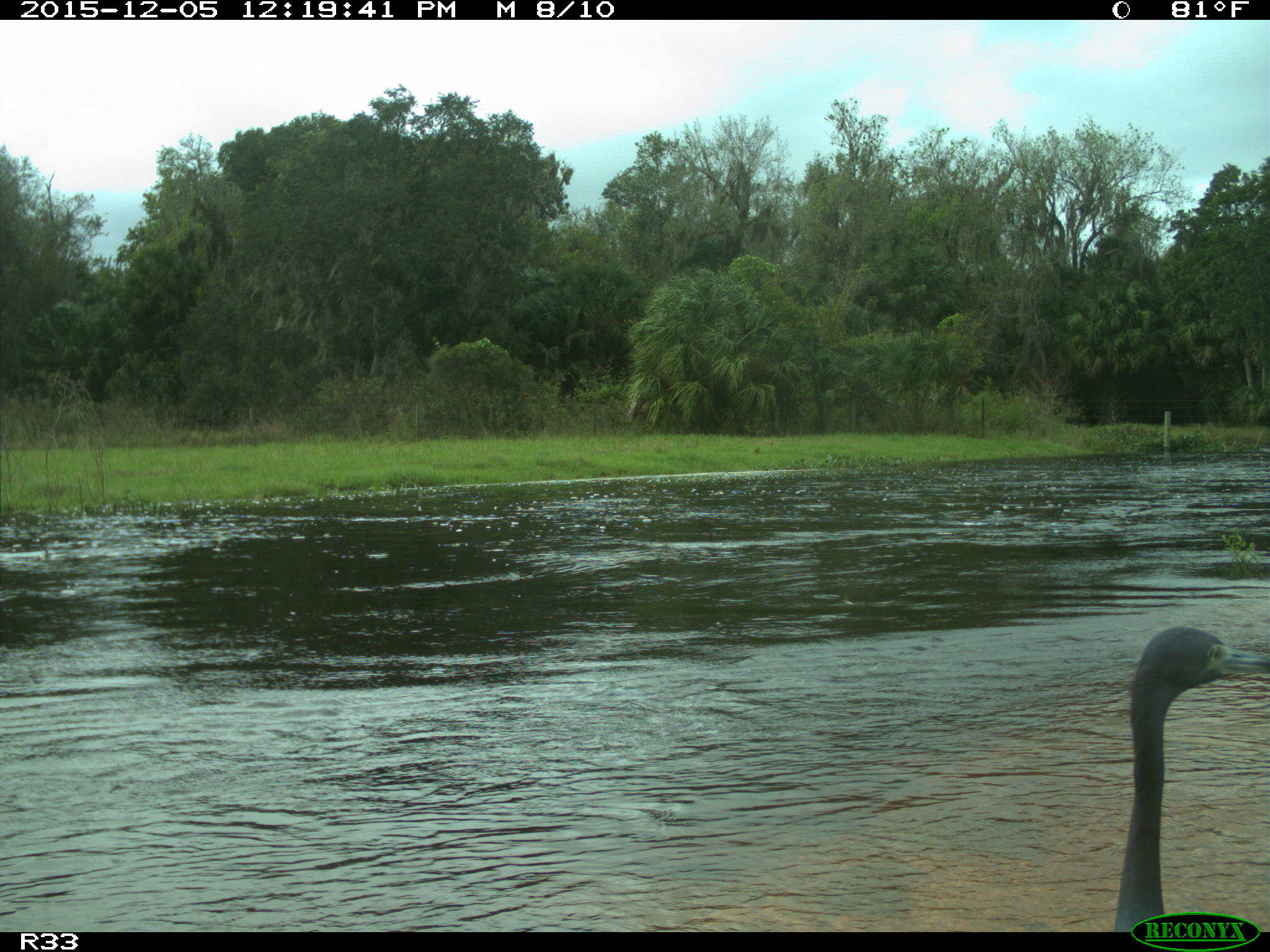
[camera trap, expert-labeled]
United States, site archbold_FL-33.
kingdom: Animalia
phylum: Chordata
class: Aves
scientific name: Aves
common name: birds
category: unidentified bird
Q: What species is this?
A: Unidentified bird (birds) (Aves).